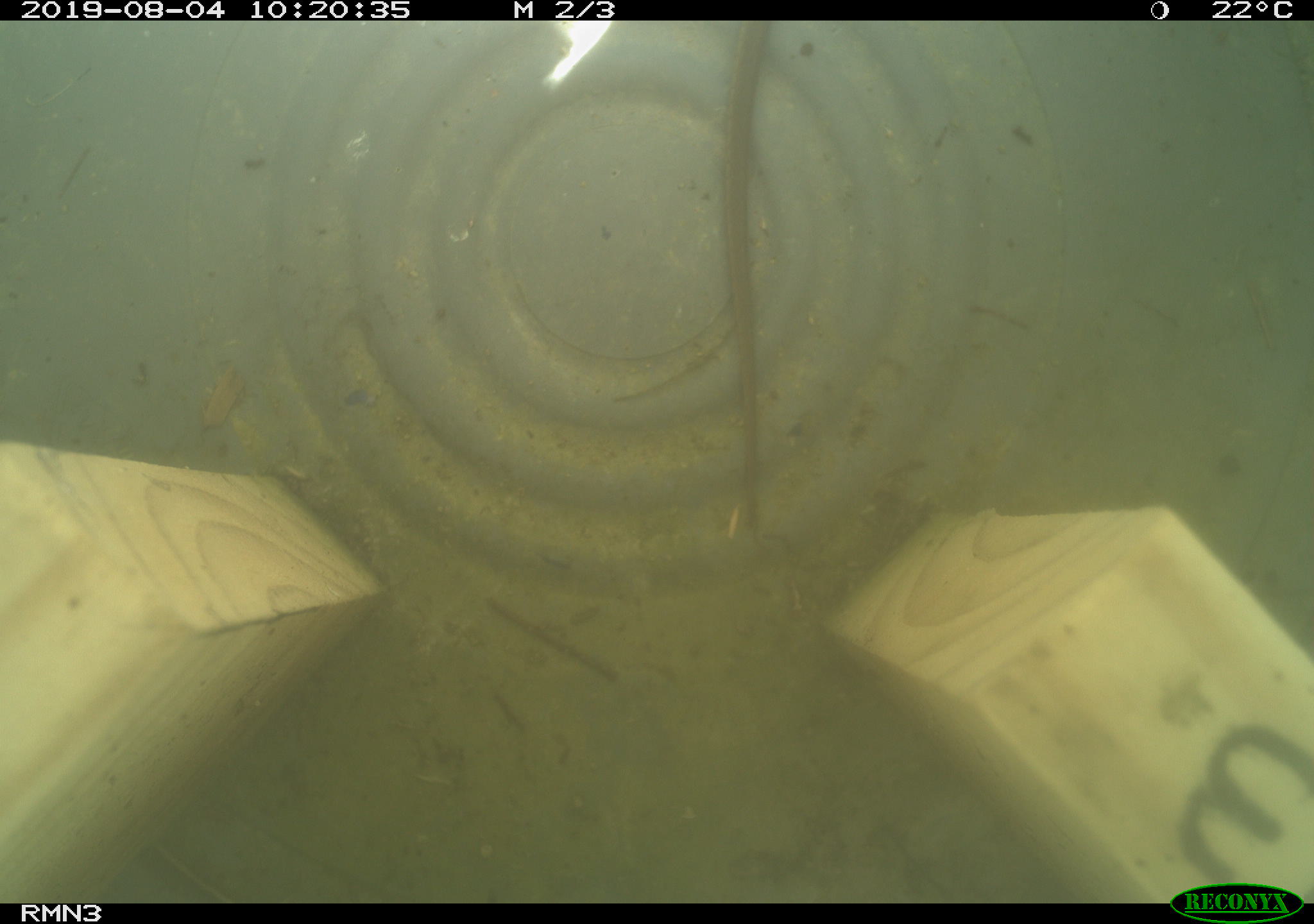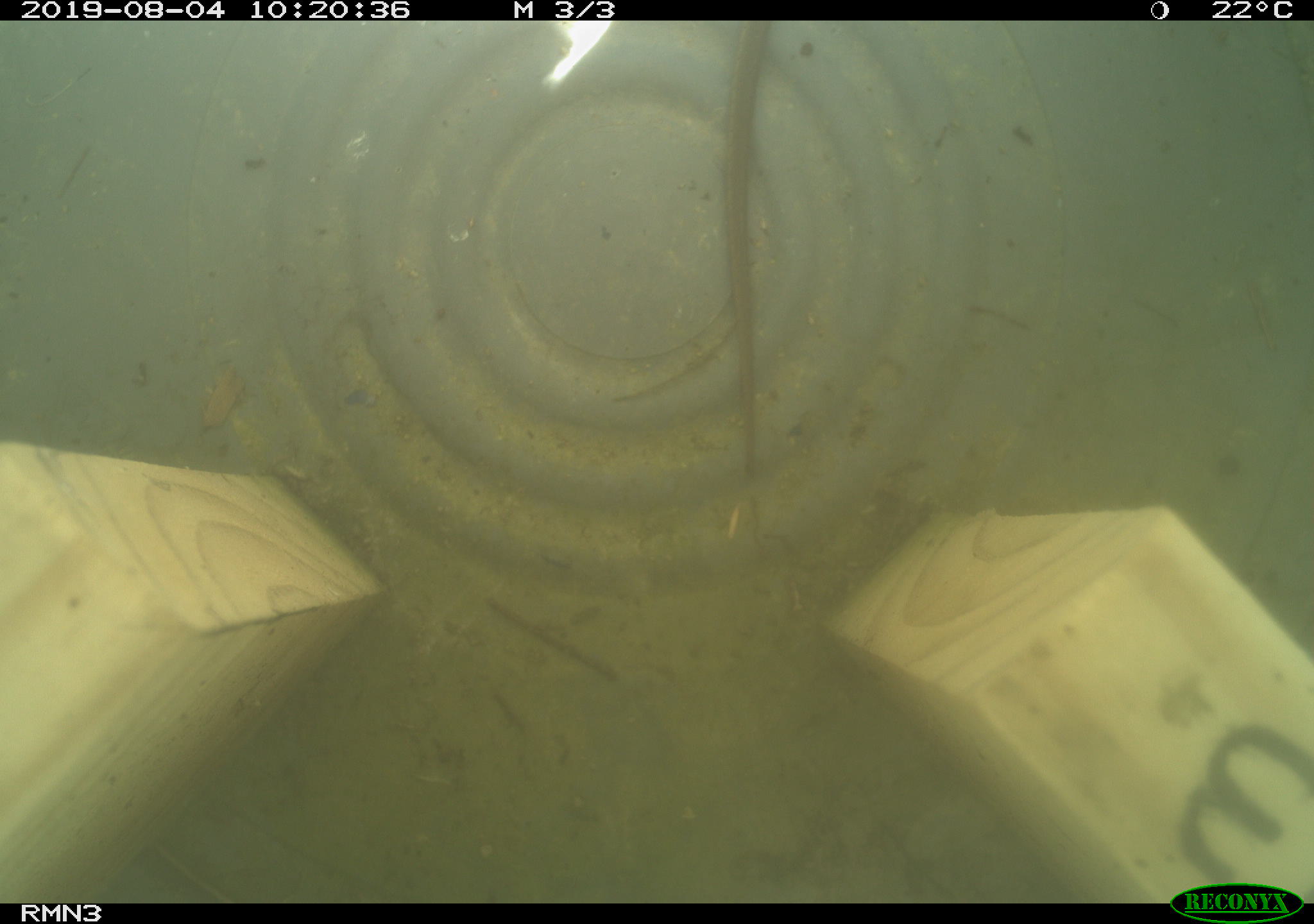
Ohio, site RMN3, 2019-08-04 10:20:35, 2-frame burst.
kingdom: Animalia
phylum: Chordata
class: Reptilia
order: Squamata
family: Colubridae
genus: Thamnophis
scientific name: Thamnophis sirtalis sirtalis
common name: eastern gartersnake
Eastern gartersnake (Thamnophis sirtalis sirtalis).